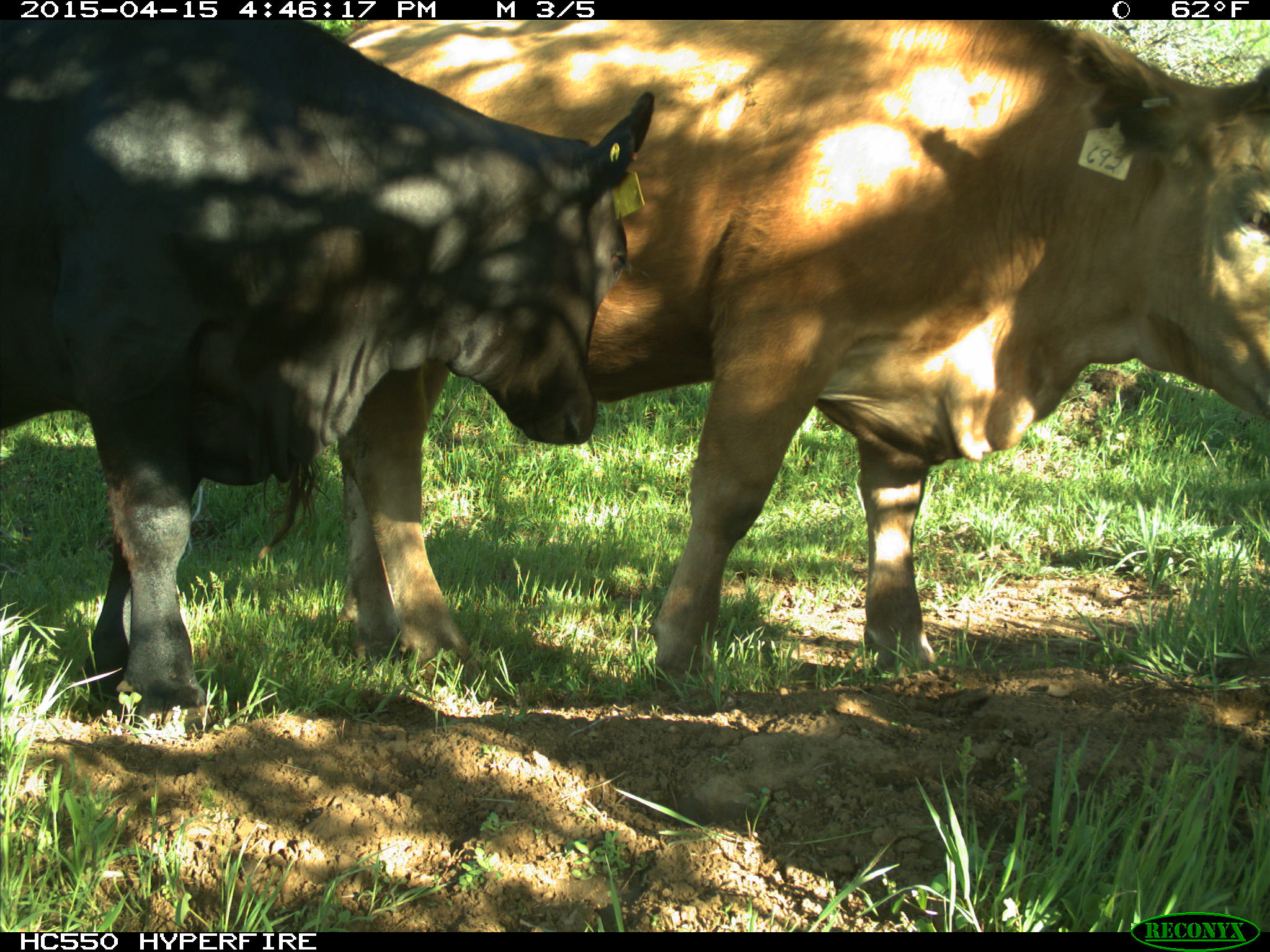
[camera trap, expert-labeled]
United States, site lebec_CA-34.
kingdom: Animalia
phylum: Chordata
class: Mammalia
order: Artiodactyla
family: Bovidae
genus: Bos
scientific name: Bos taurus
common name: domestic cow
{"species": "Bos taurus (domestic cow)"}